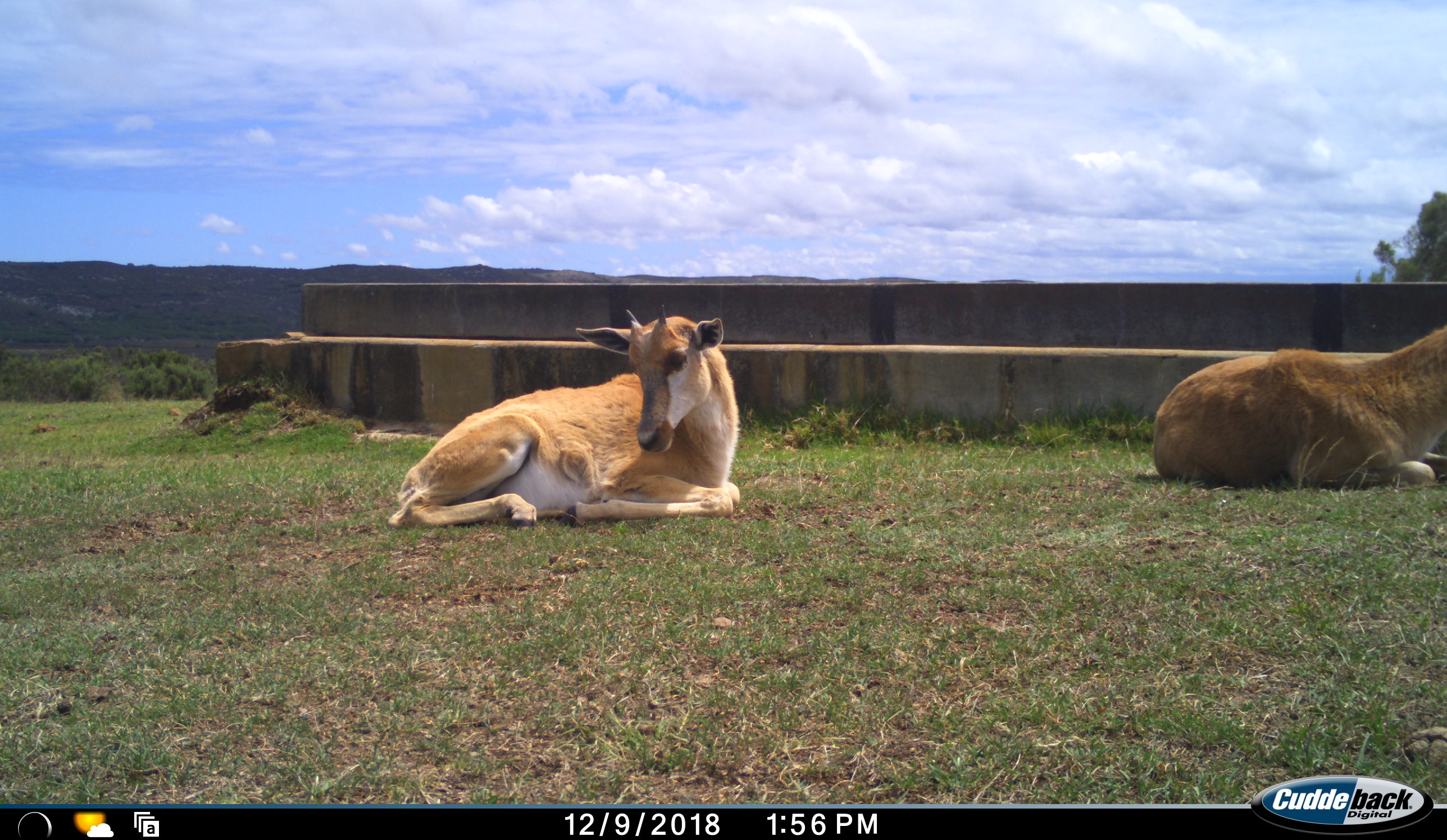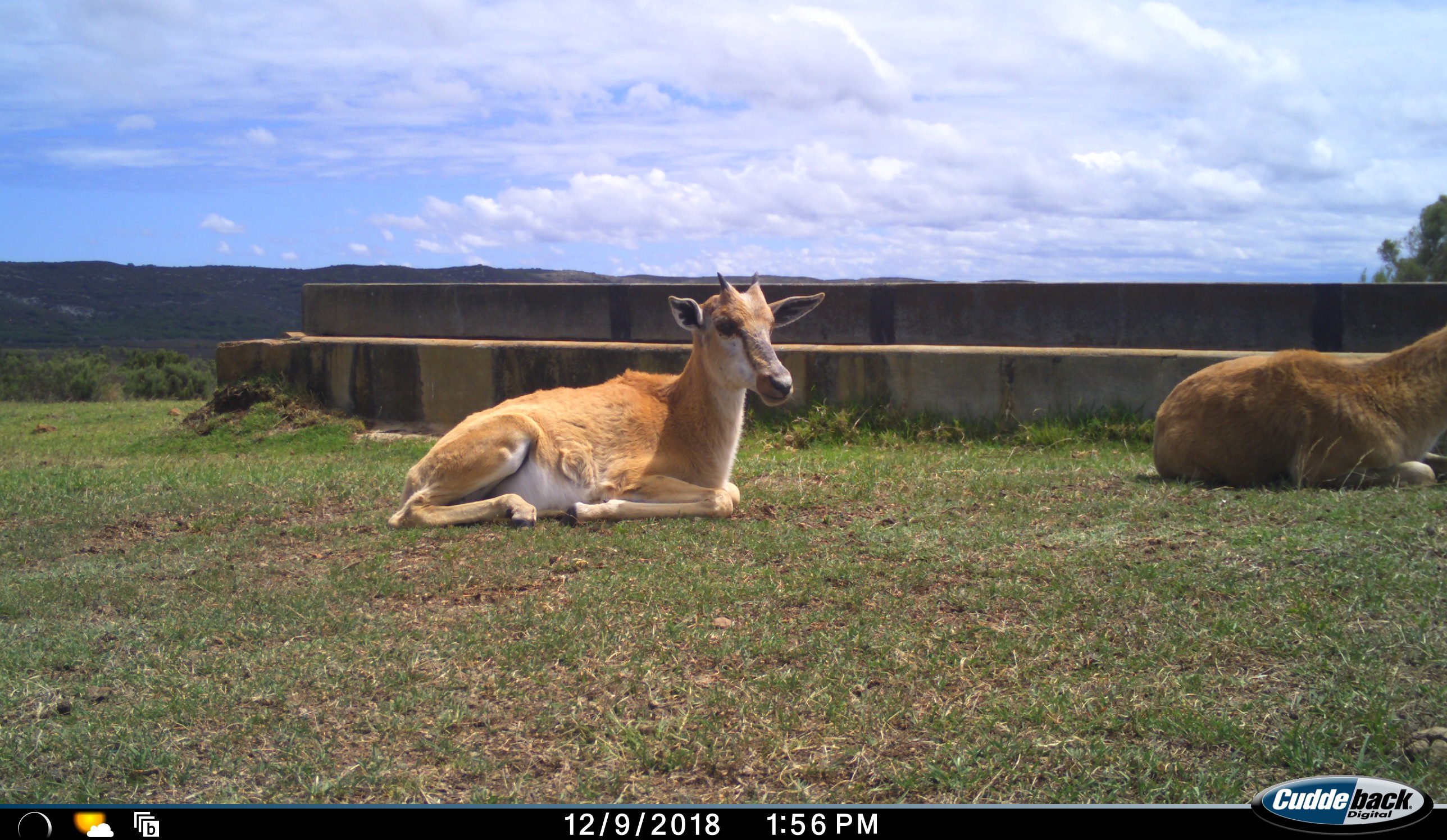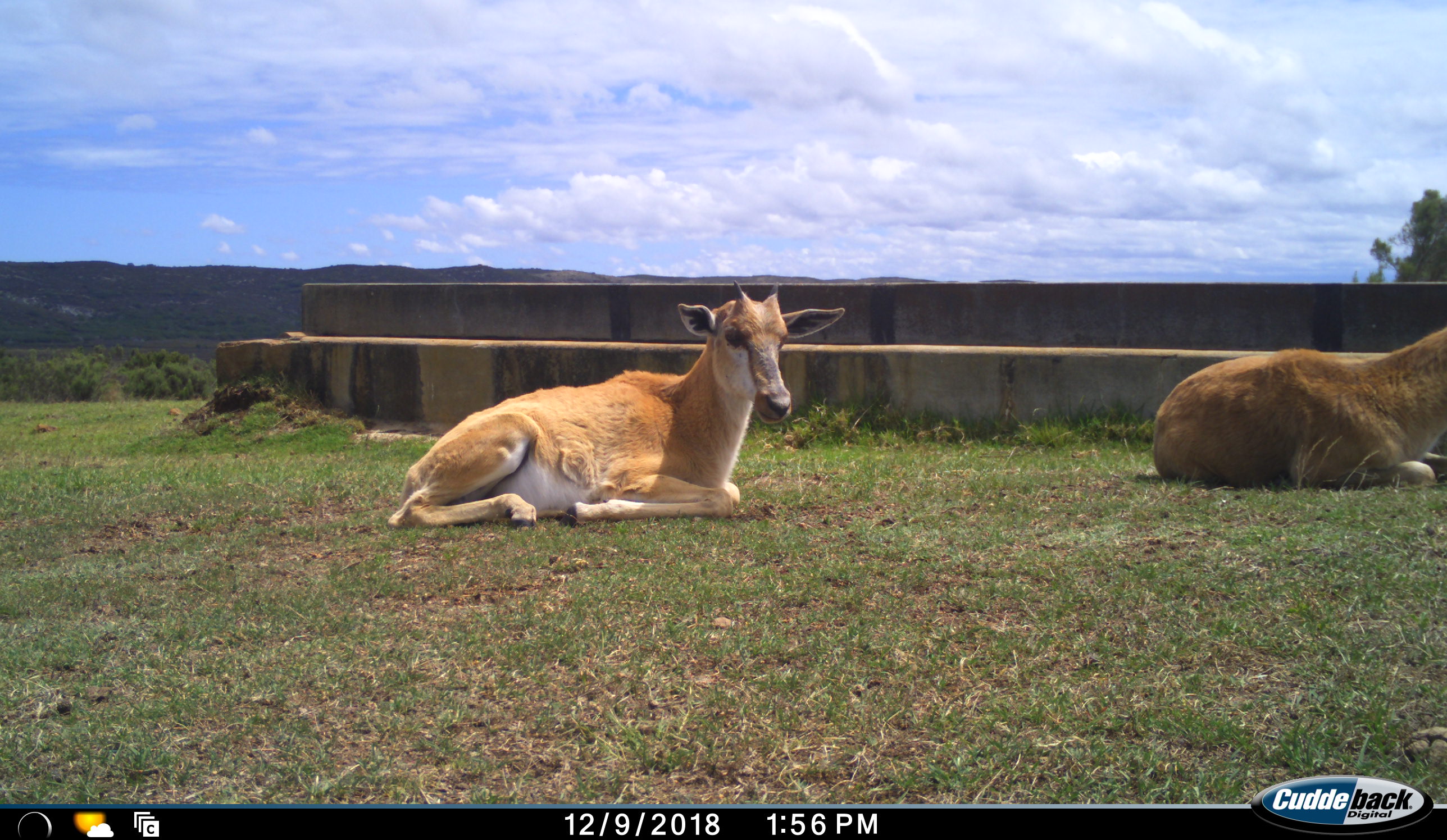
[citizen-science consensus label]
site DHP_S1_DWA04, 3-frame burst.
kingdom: Animalia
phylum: Chordata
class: Mammalia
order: Artiodactyla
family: Bovidae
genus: Damaliscus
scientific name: Damaliscus pygargus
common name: bontebok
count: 2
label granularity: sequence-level